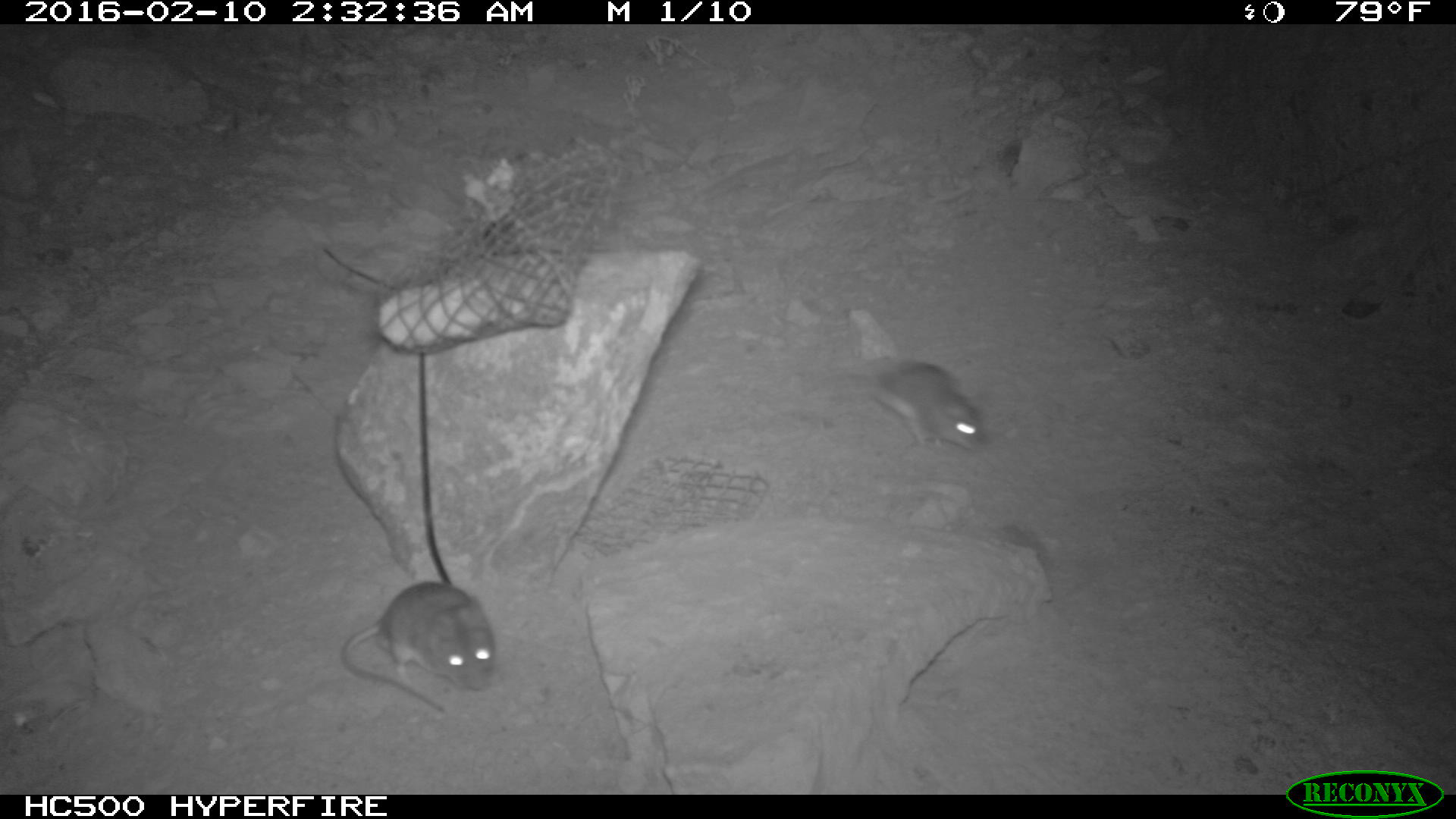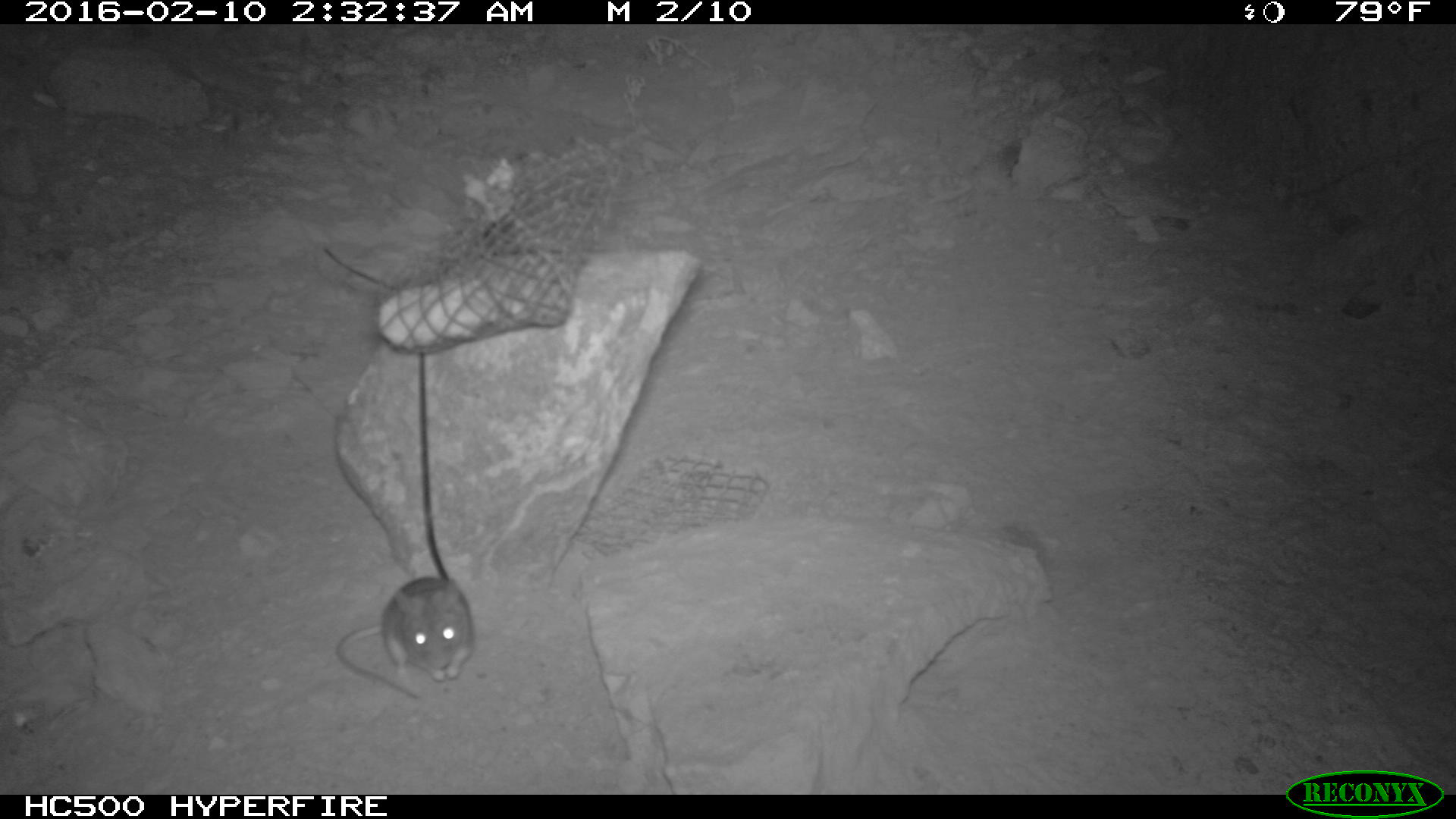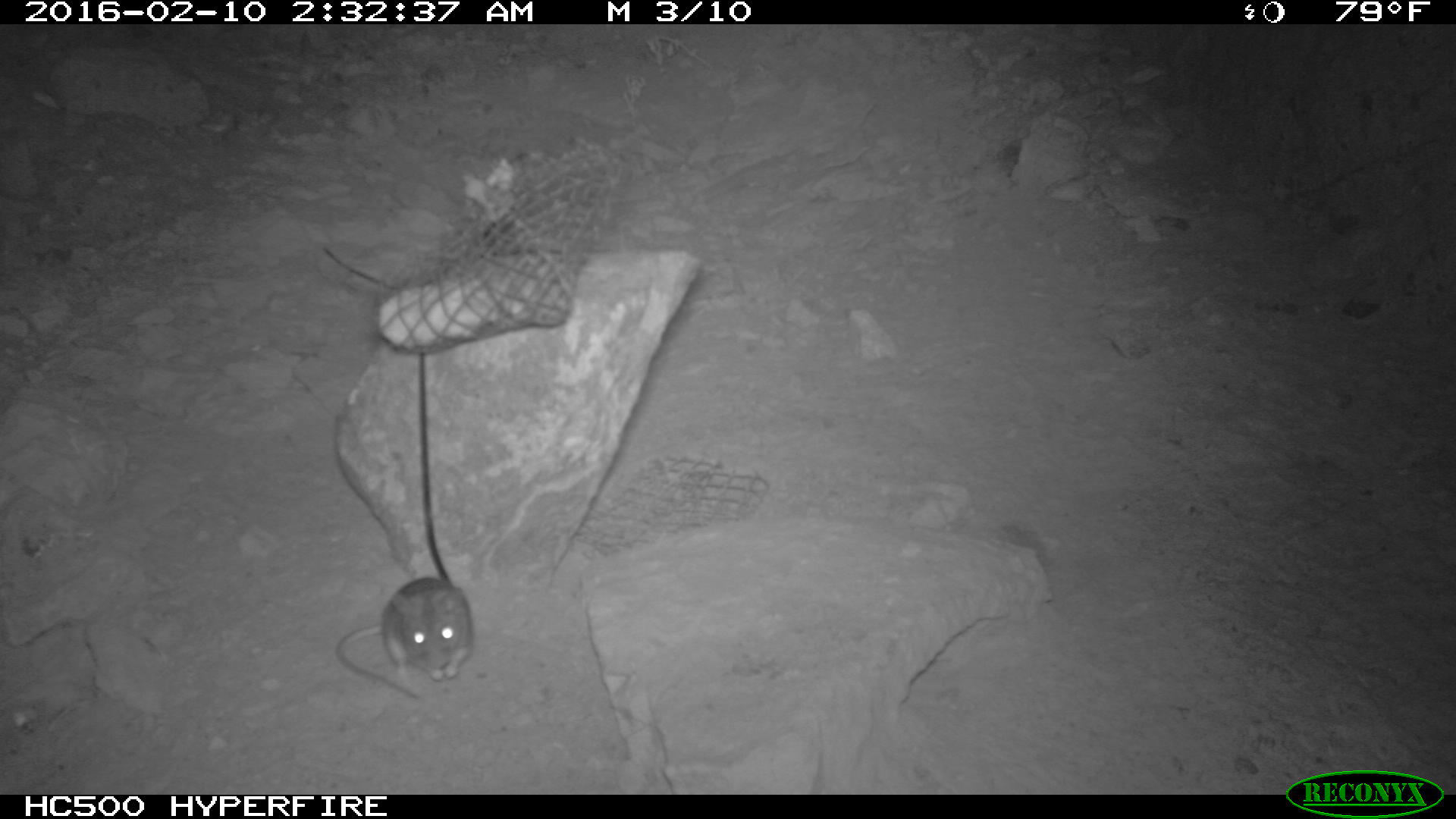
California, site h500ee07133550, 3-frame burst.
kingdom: Animalia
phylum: Chordata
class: Mammalia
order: Rodentia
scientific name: Rodentia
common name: rodent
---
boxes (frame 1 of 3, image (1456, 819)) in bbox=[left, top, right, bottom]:
rodent: bbox=[339, 580, 494, 710]; bbox=[805, 362, 984, 451]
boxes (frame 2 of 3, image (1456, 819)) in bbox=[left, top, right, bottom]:
rodent: bbox=[336, 576, 471, 699]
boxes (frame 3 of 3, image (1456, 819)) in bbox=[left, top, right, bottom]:
rodent: bbox=[336, 573, 477, 701]